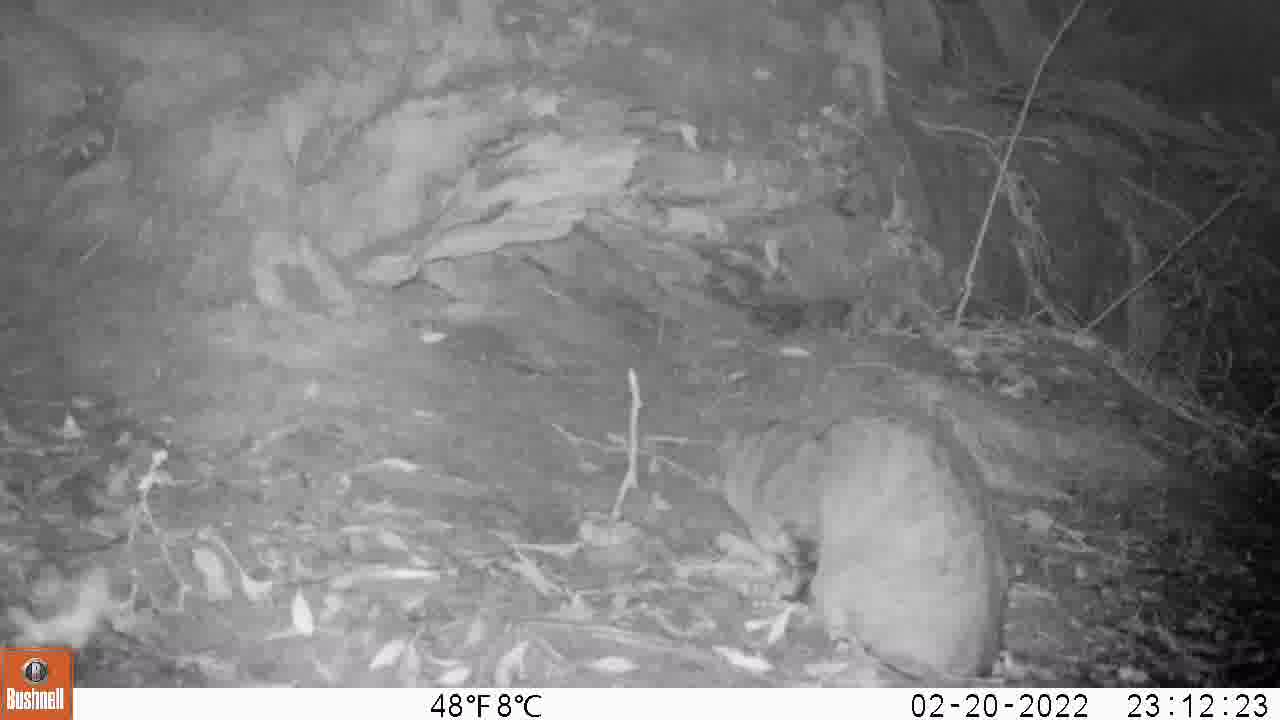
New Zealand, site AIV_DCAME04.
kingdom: Animalia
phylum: Chordata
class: Mammalia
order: Carnivora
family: Felidae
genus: Felis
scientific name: Felis catus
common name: domestic cat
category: cat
Cat (domestic cat) (Felis catus).